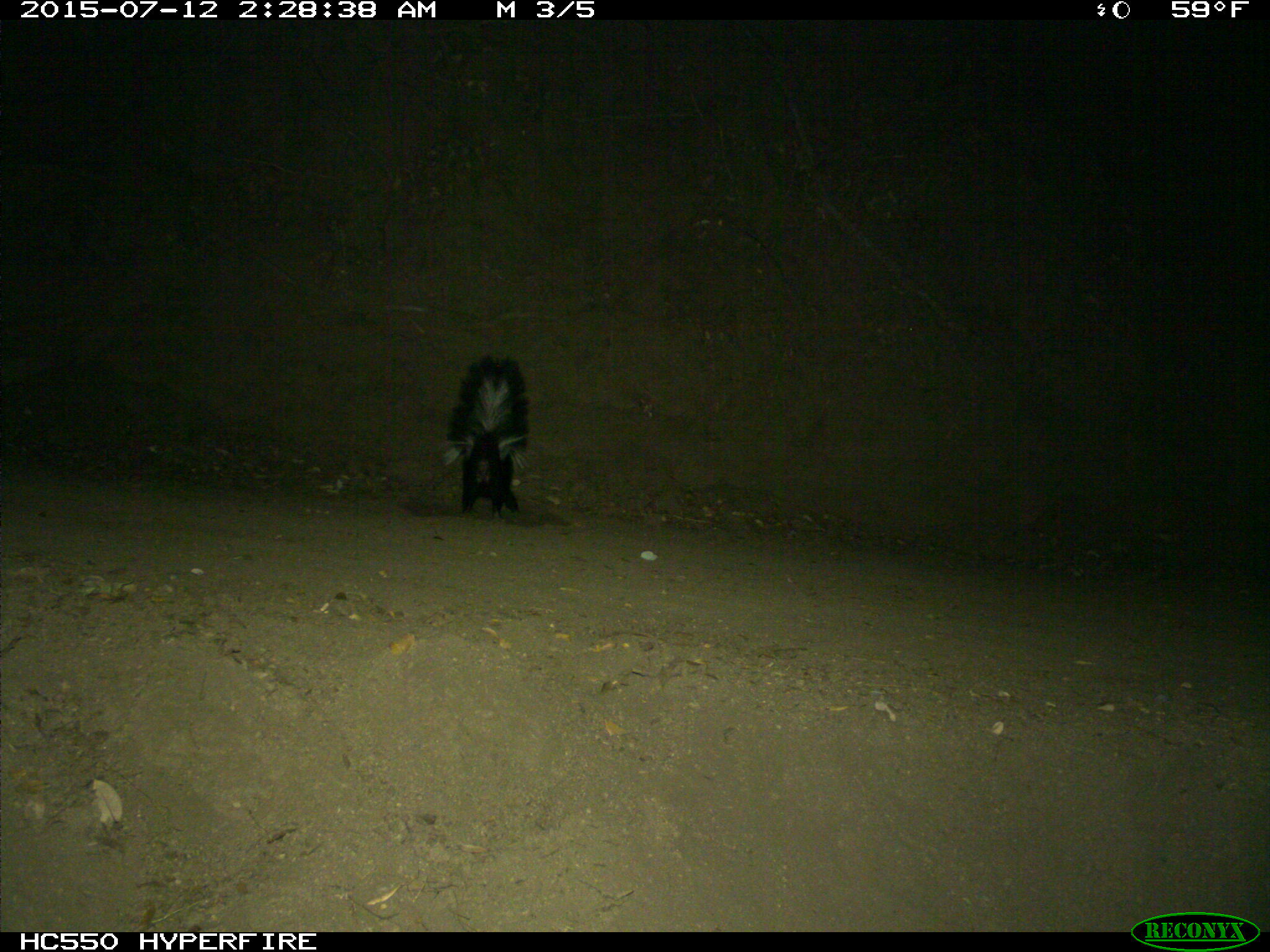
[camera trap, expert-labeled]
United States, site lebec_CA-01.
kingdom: Animalia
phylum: Chordata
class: Mammalia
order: Carnivora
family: Mephitidae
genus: Mephitis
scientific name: Mephitis mephitis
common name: striped skunk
Mephitis mephitis (striped skunk).